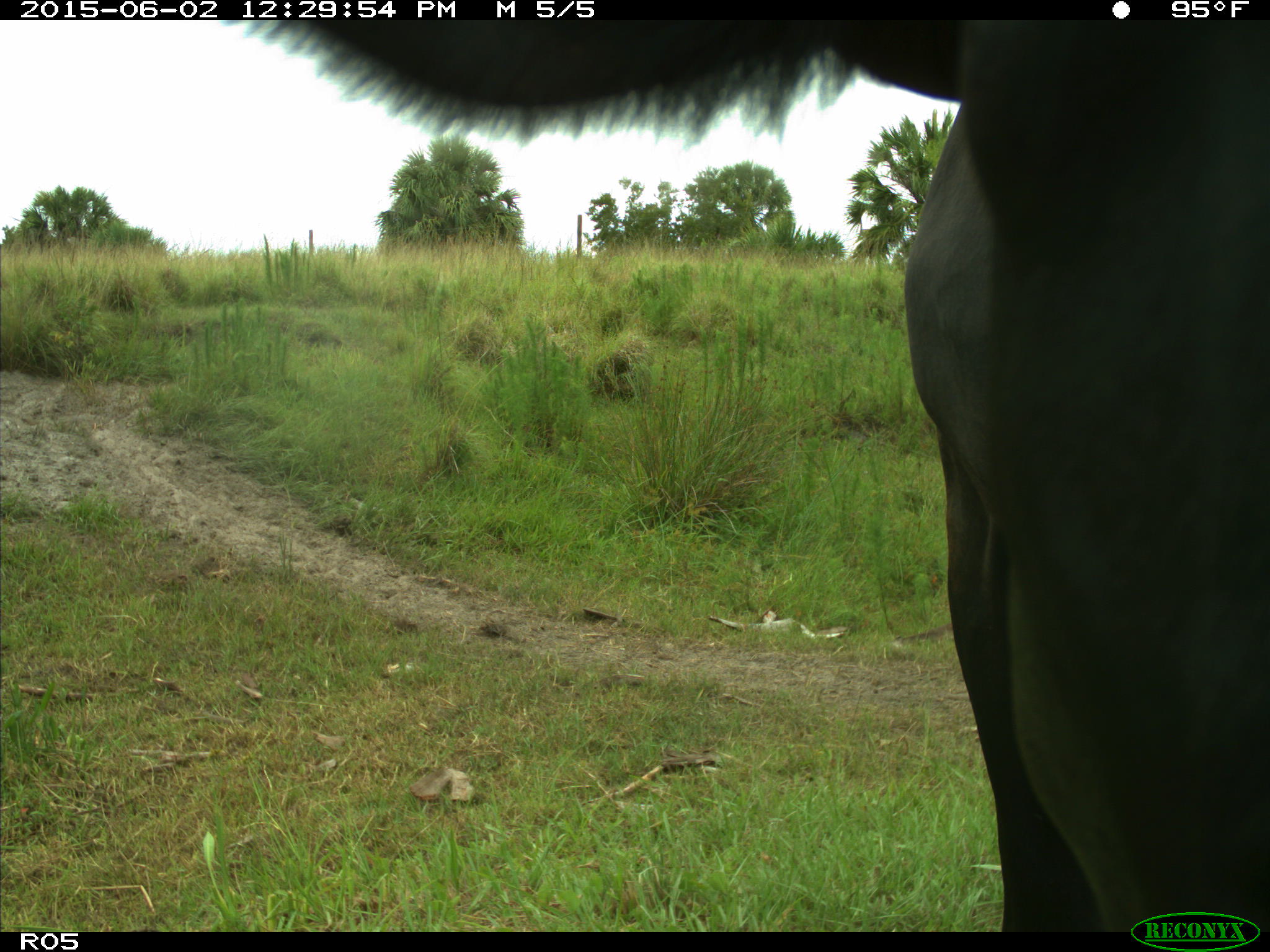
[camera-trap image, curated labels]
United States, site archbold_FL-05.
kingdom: Animalia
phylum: Chordata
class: Mammalia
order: Artiodactyla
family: Bovidae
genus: Bos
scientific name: Bos taurus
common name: domestic cow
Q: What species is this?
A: Bos taurus (domestic cow).